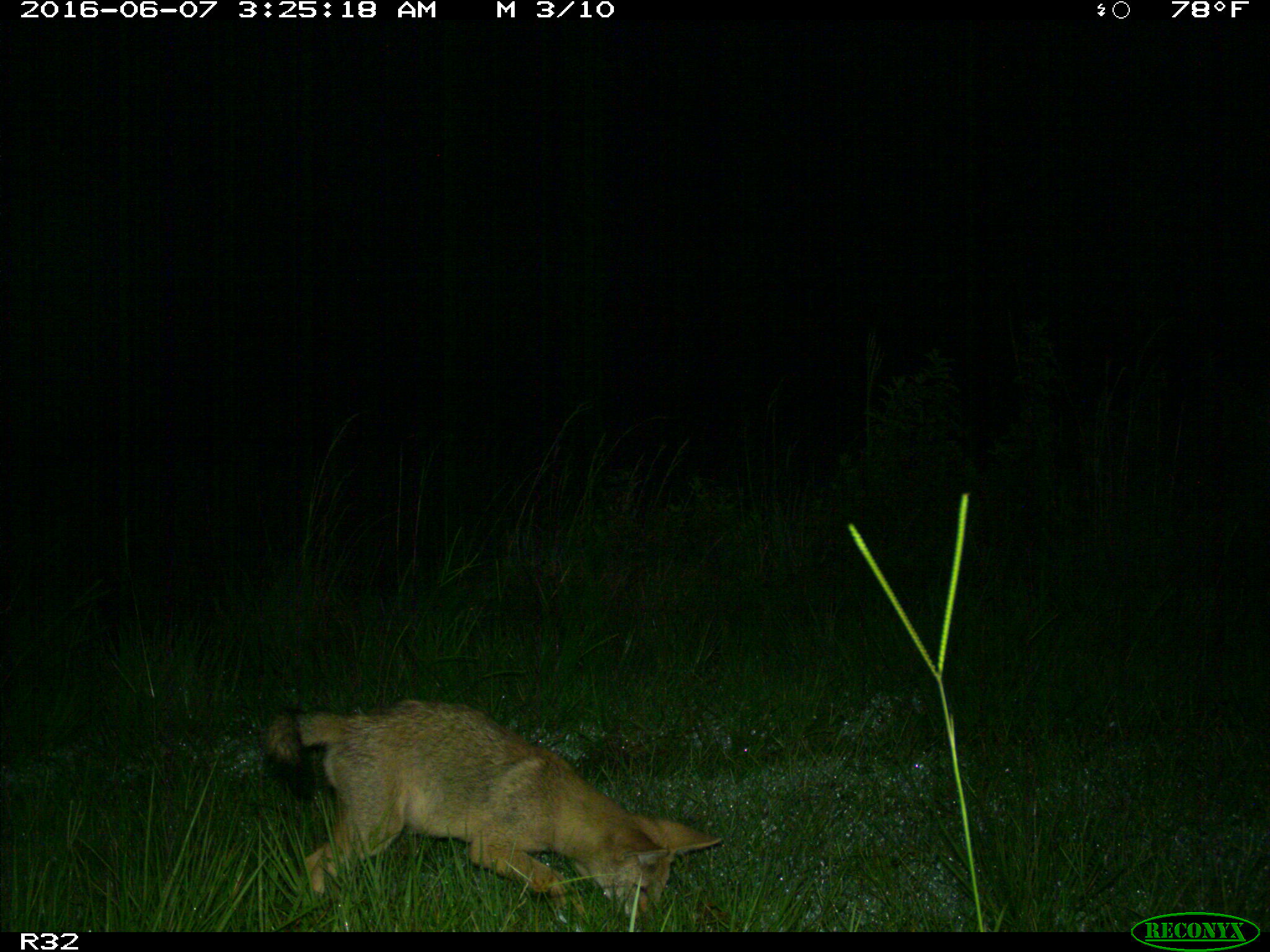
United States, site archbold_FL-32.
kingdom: Animalia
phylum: Chordata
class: Mammalia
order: Carnivora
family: Canidae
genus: Canis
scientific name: Canis latrans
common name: coyote